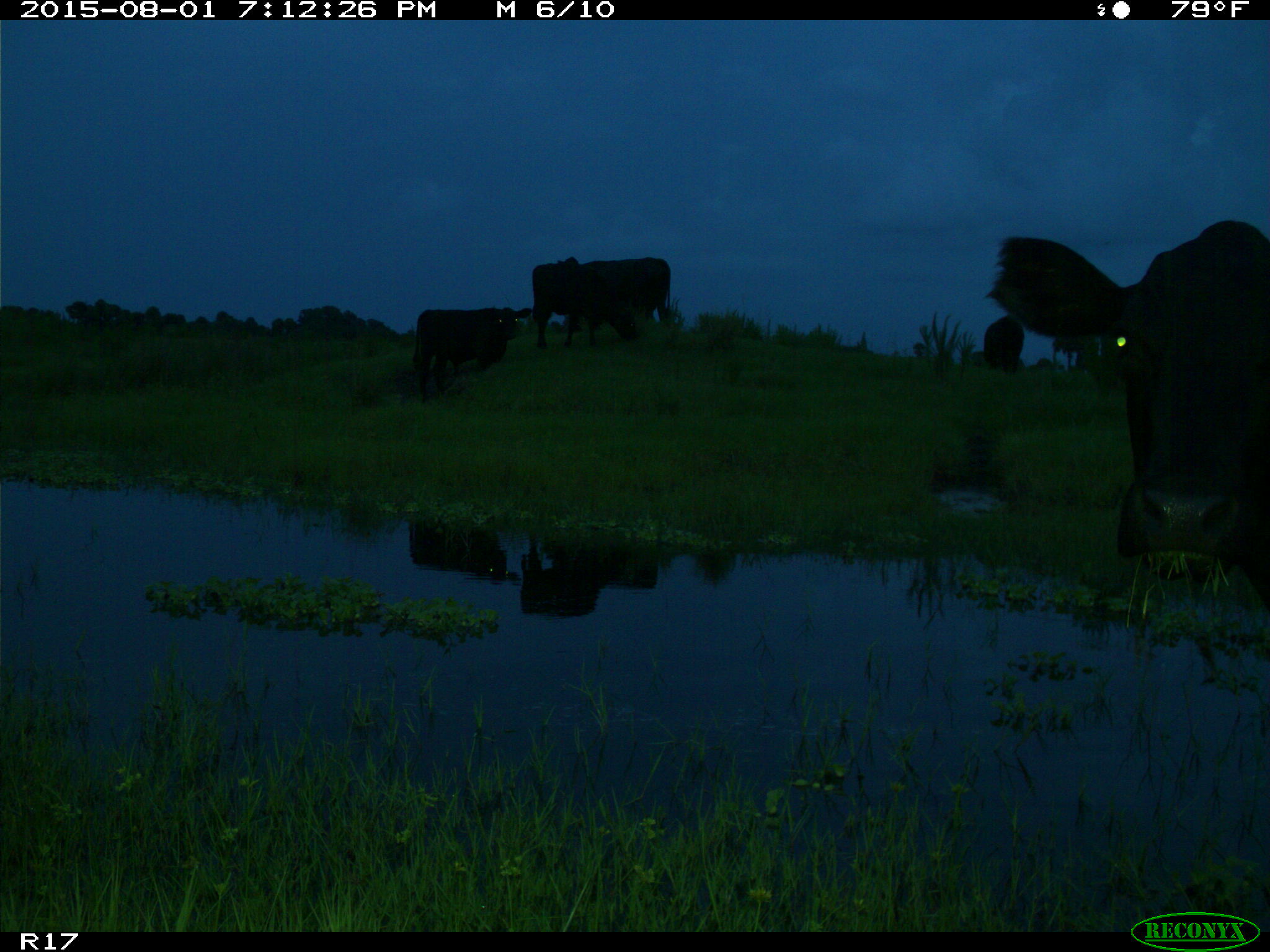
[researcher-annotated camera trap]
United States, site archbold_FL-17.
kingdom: Animalia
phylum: Chordata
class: Mammalia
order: Artiodactyla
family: Bovidae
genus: Bos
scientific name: Bos taurus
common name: domestic cow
Bos taurus (domestic cow).